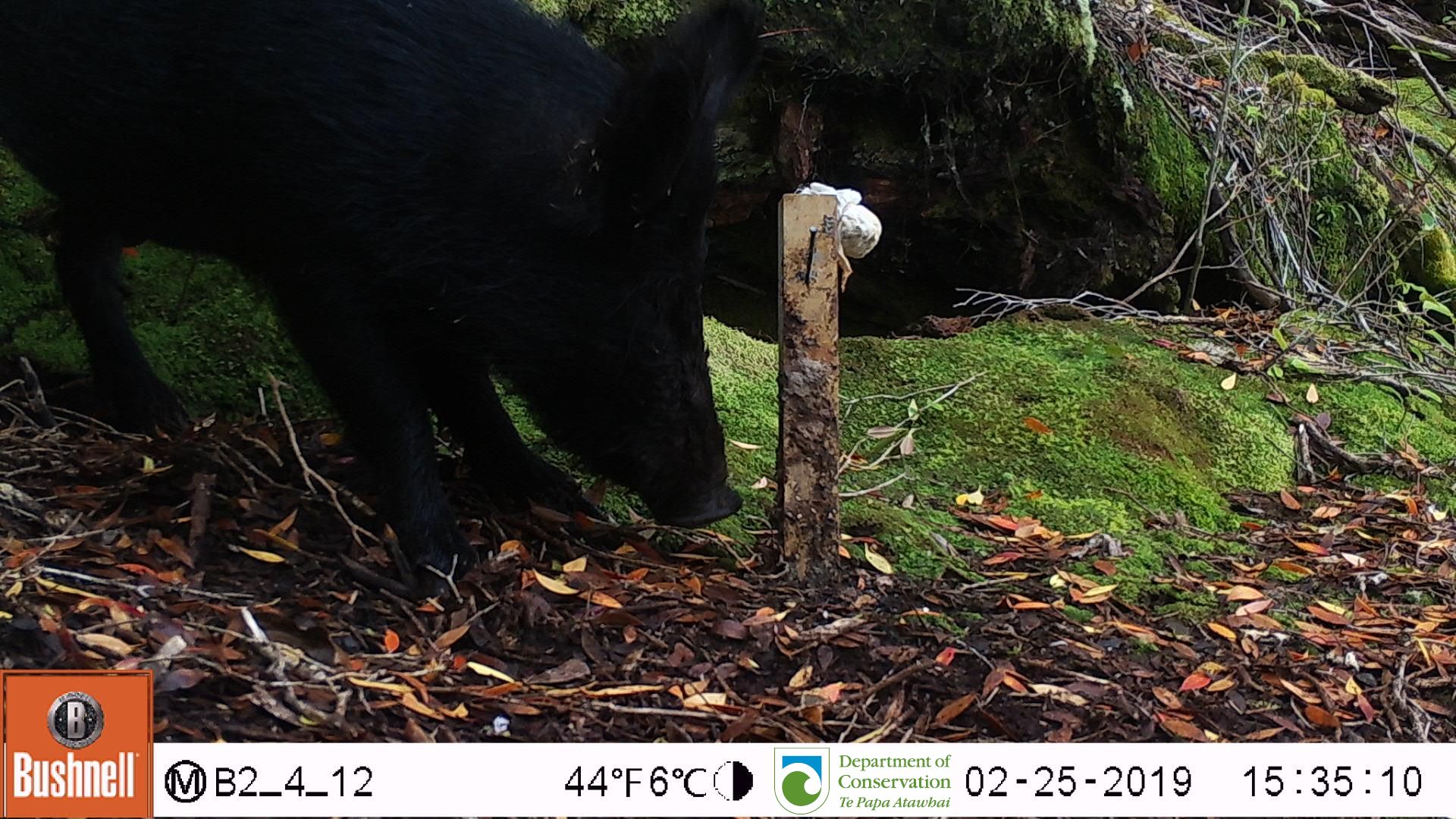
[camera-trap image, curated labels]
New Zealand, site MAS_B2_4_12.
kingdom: Animalia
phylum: Chordata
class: Mammalia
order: Artiodactyla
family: Suidae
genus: Sus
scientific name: Sus scrofa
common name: pig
Pig (Sus scrofa).